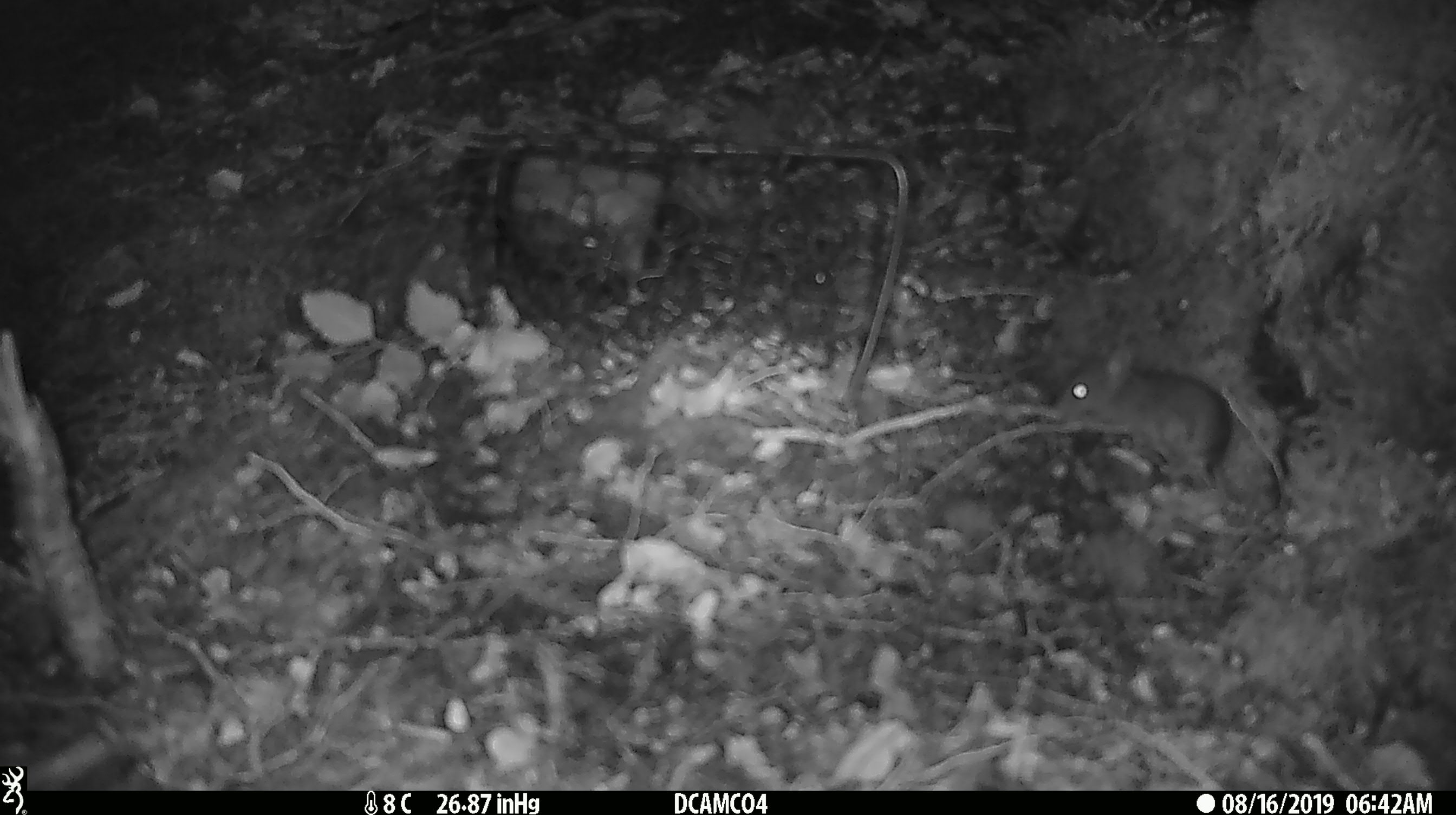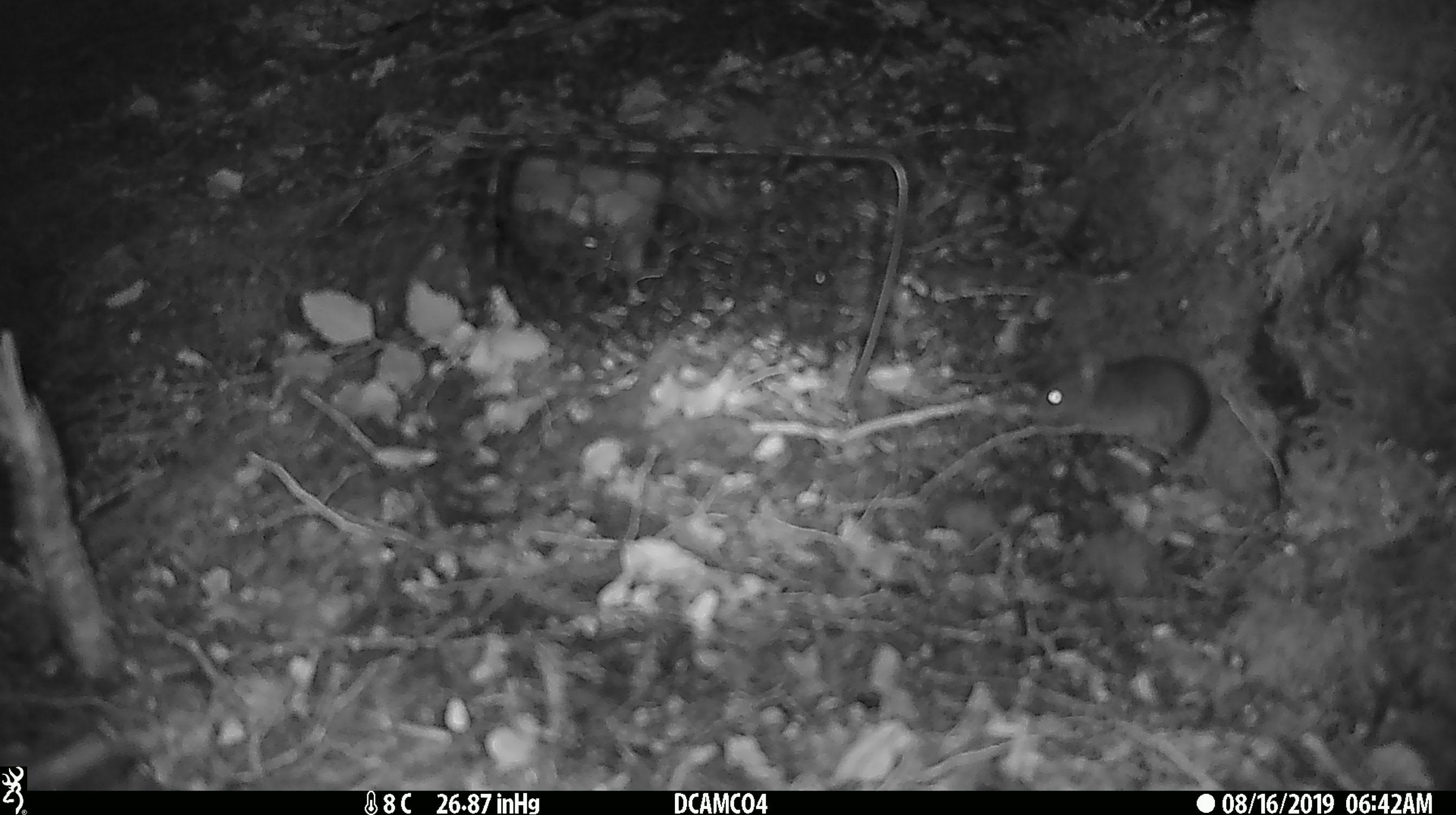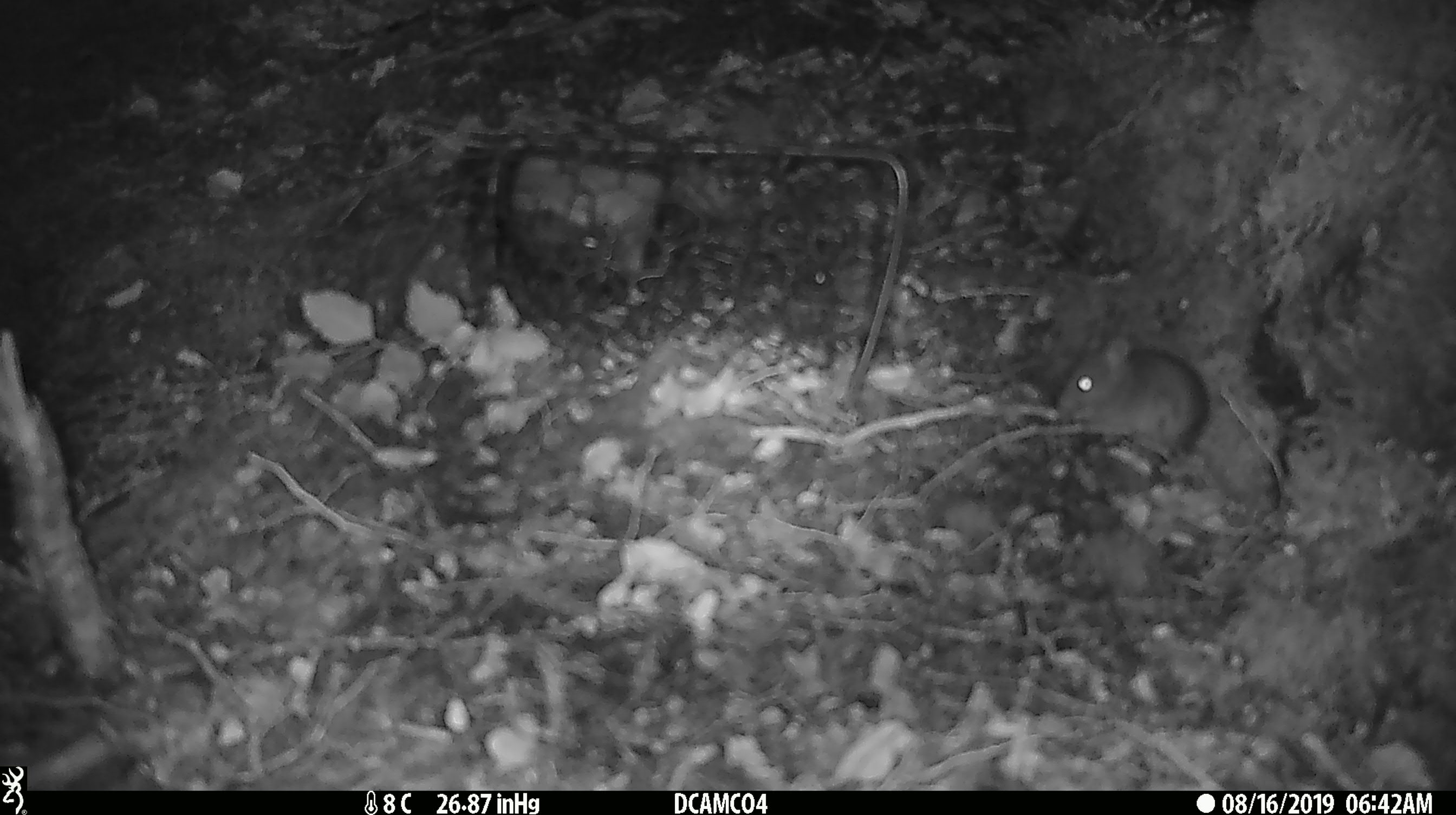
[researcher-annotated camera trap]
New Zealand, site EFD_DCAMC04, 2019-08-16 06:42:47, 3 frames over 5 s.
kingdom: Animalia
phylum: Chordata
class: Mammalia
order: Rodentia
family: Muridae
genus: Mus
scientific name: Mus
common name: mouse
Mouse (Mus).